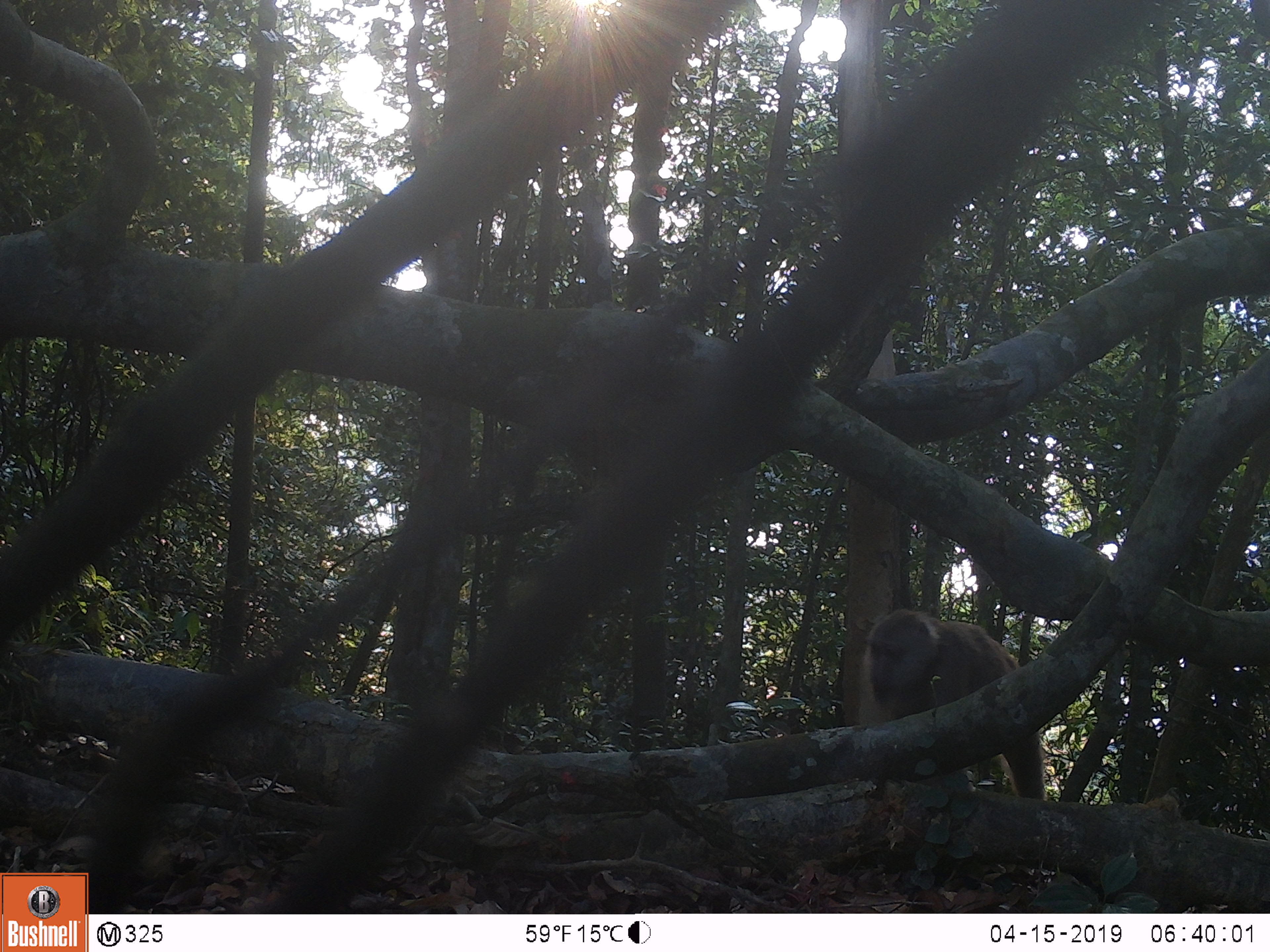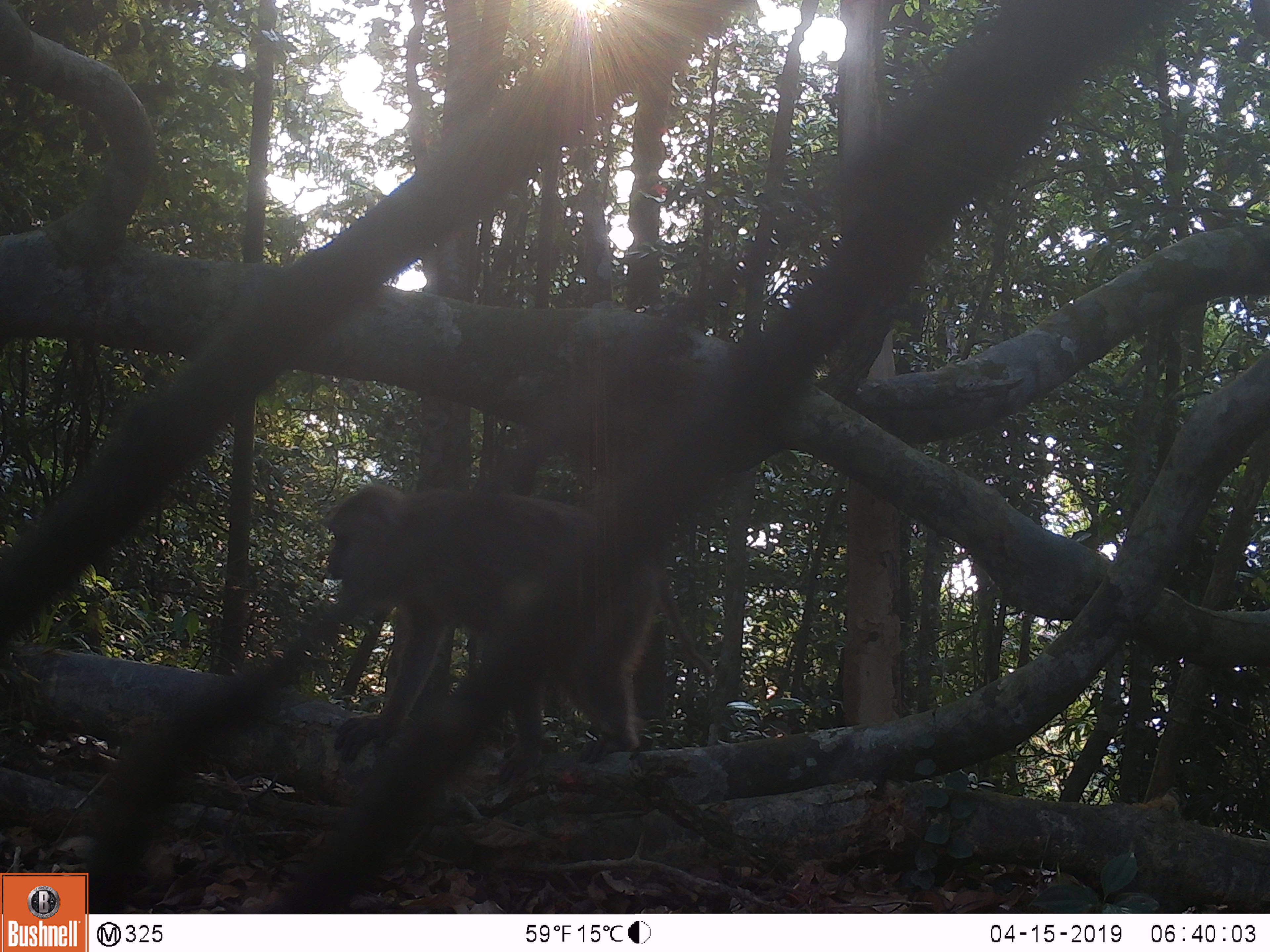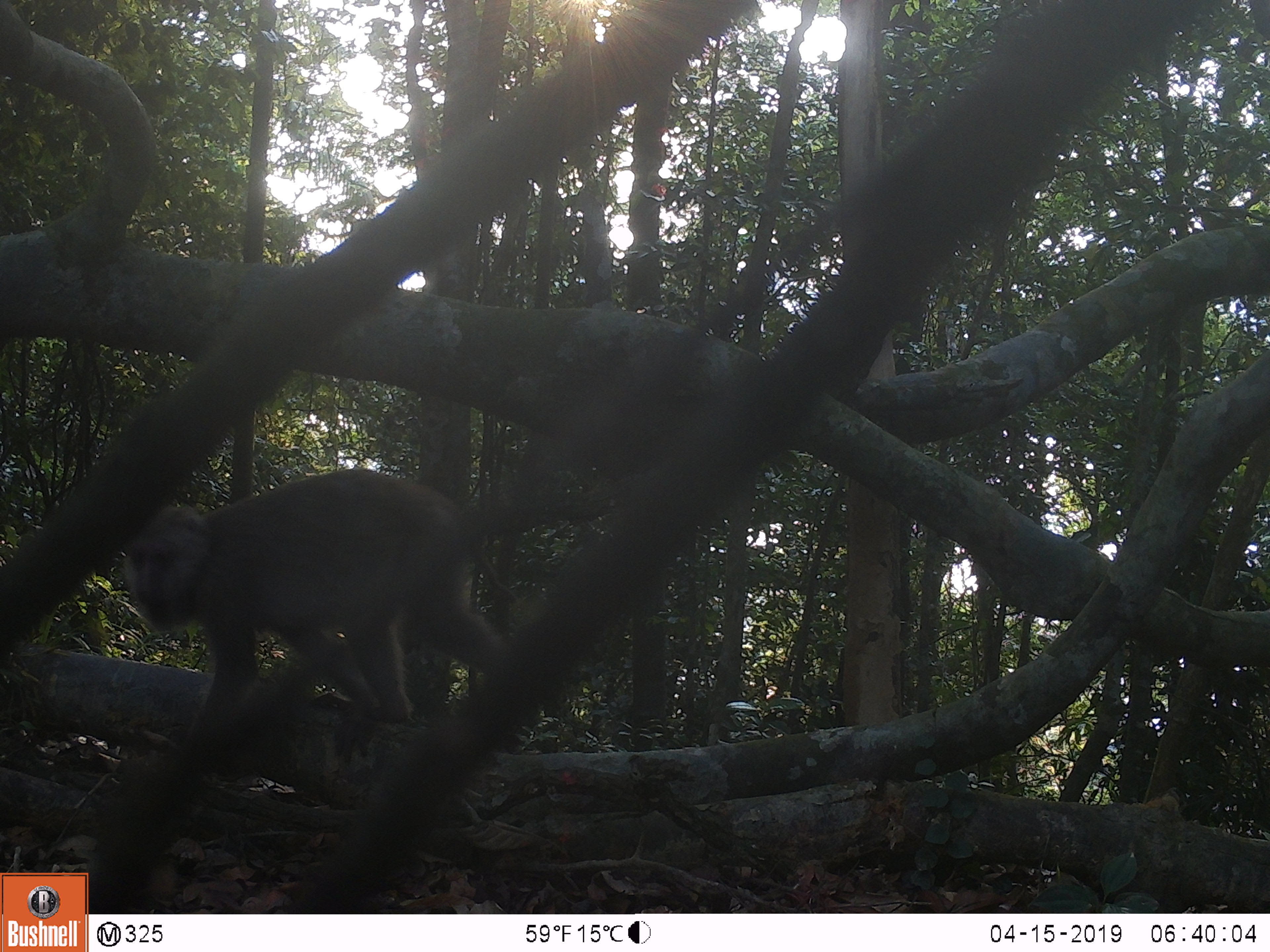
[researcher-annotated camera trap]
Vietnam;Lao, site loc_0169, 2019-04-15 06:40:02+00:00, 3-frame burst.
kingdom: Animalia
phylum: Chordata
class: Mammalia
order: Primates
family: Cercopithecidae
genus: Macaca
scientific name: Macaca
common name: macaques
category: assam or rhesus macaque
Assam or rhesus macaque (macaques) (Macaca). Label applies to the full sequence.